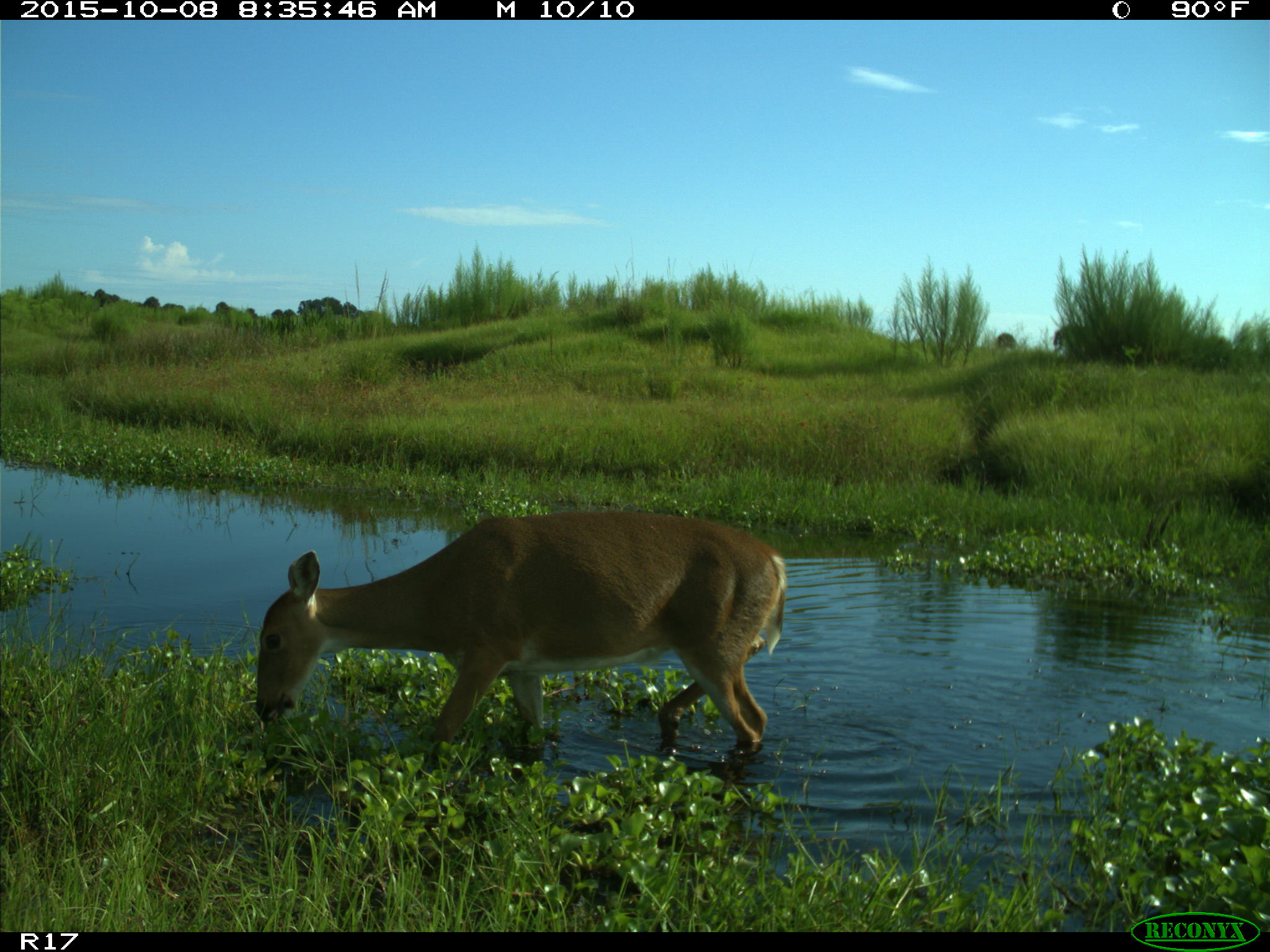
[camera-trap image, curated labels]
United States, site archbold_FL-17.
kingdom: Animalia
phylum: Chordata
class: Mammalia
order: Artiodactyla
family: Cervidae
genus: Odocoileus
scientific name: Odocoileus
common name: deer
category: unidentified deer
Unidentified deer (deer) (Odocoileus).